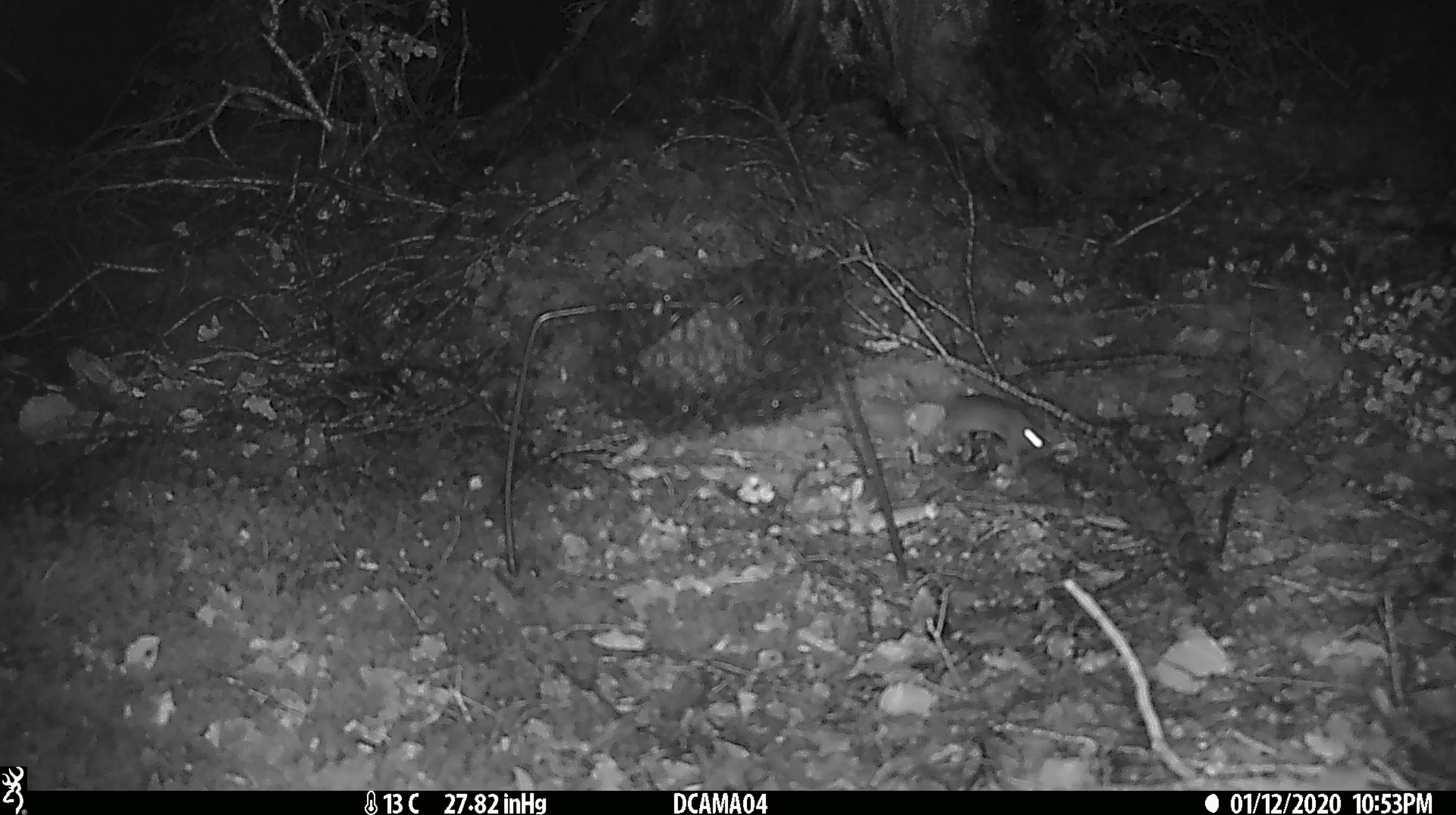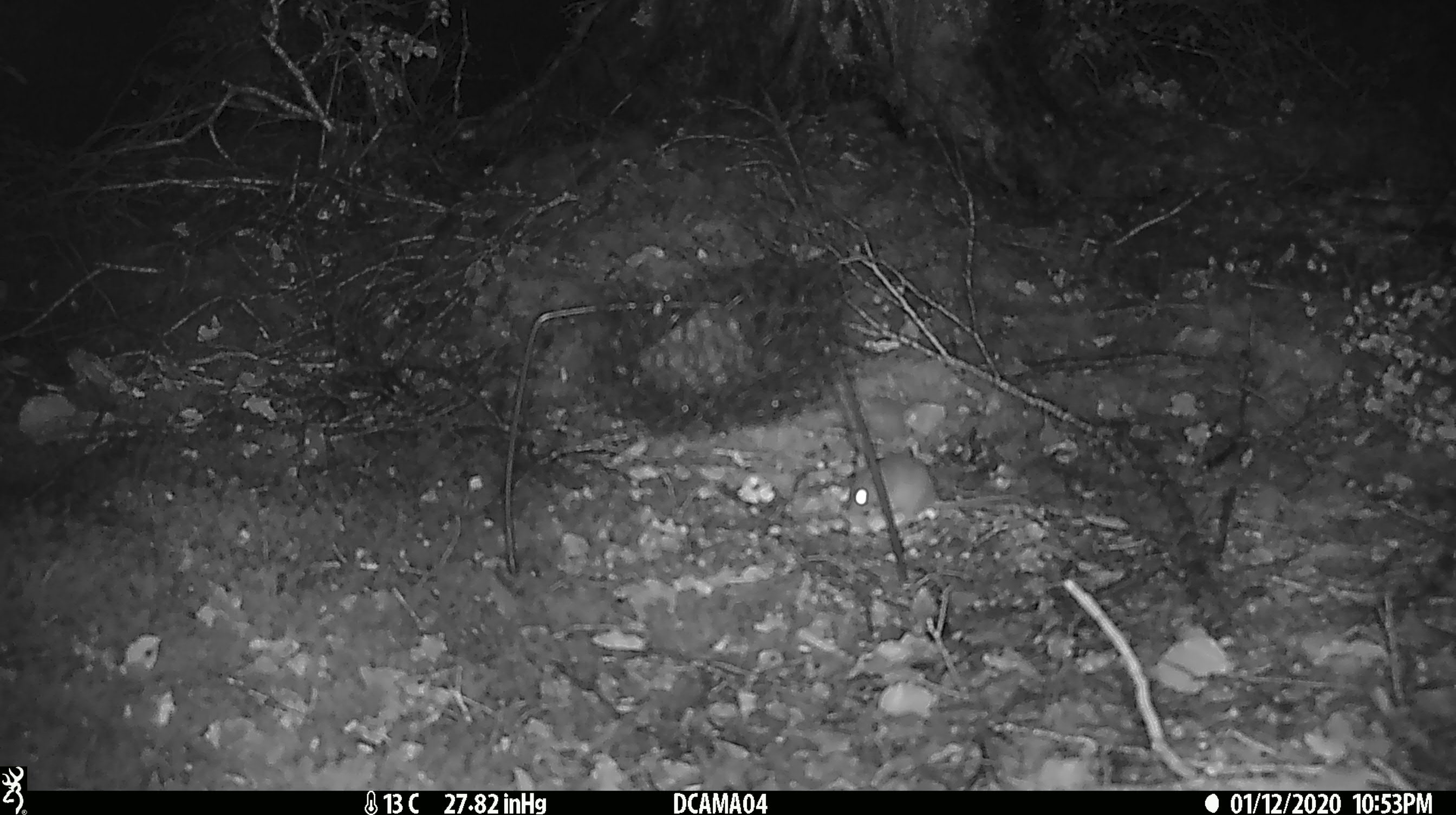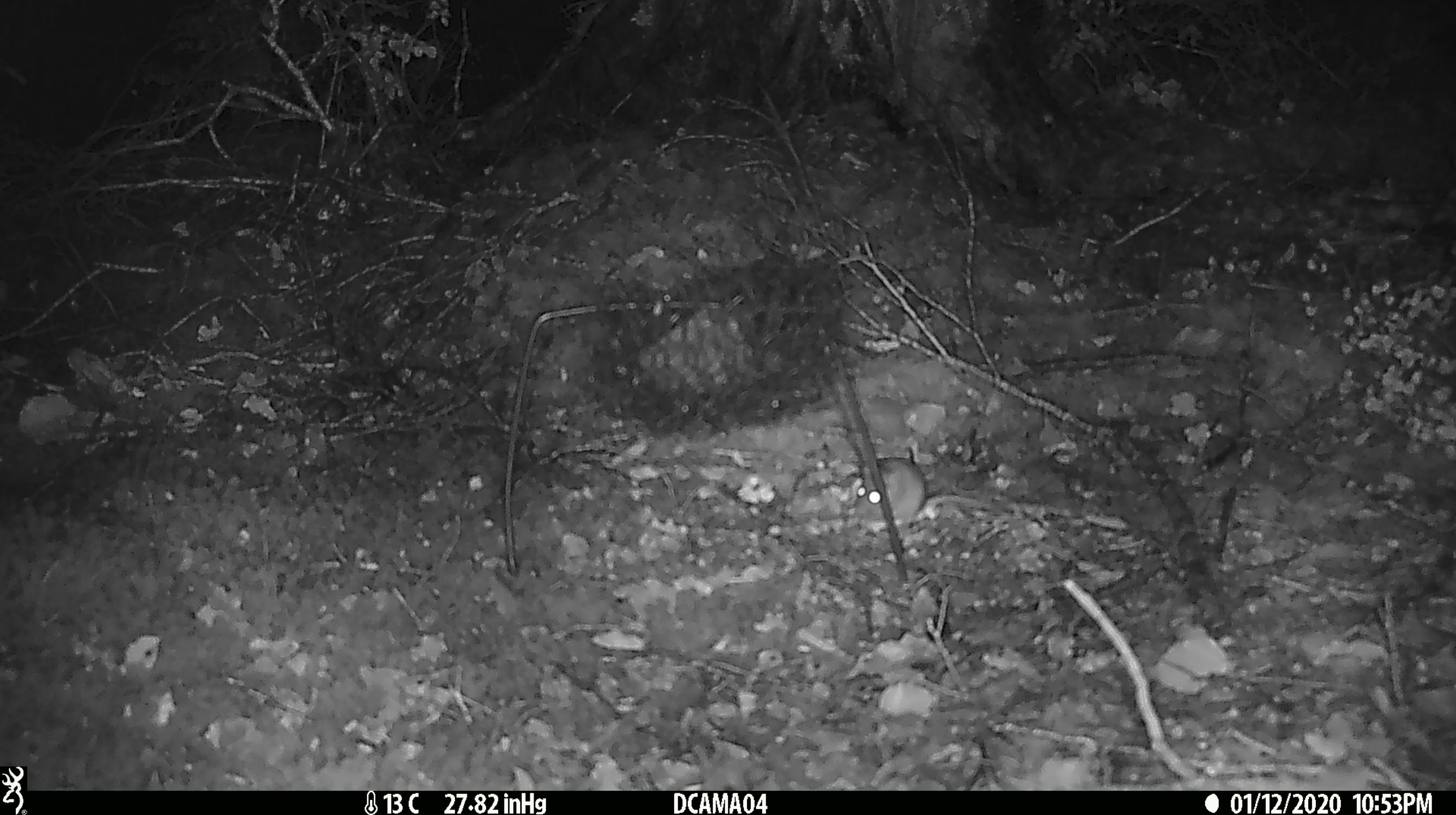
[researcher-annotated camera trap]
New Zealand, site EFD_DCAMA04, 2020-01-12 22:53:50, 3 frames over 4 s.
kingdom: Animalia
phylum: Chordata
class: Mammalia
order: Rodentia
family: Muridae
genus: Mus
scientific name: Mus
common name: mouse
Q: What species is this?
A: Mouse (Mus).